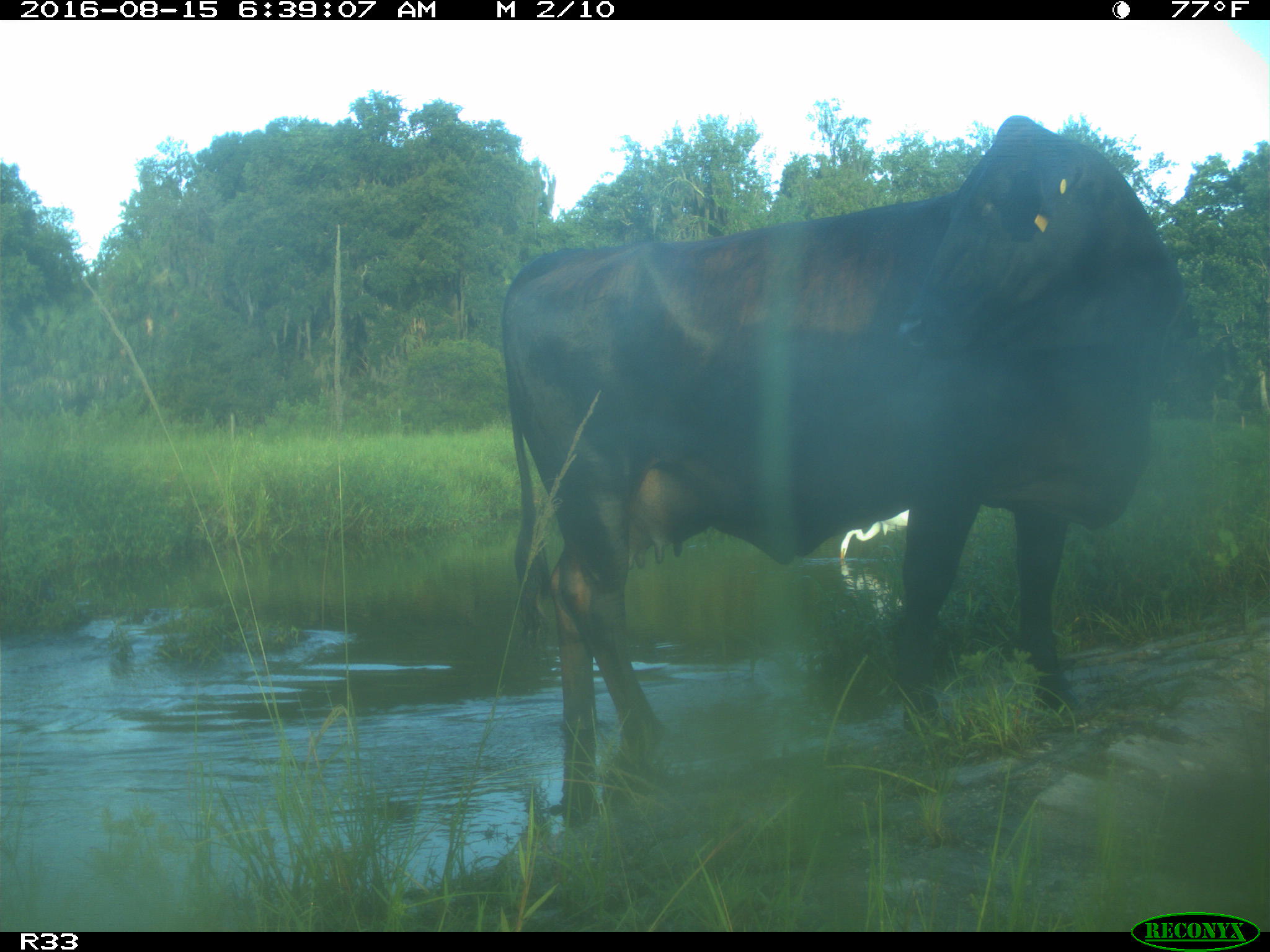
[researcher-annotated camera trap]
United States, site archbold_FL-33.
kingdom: Animalia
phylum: Chordata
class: Mammalia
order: Artiodactyla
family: Bovidae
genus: Bos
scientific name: Bos taurus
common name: domestic cow